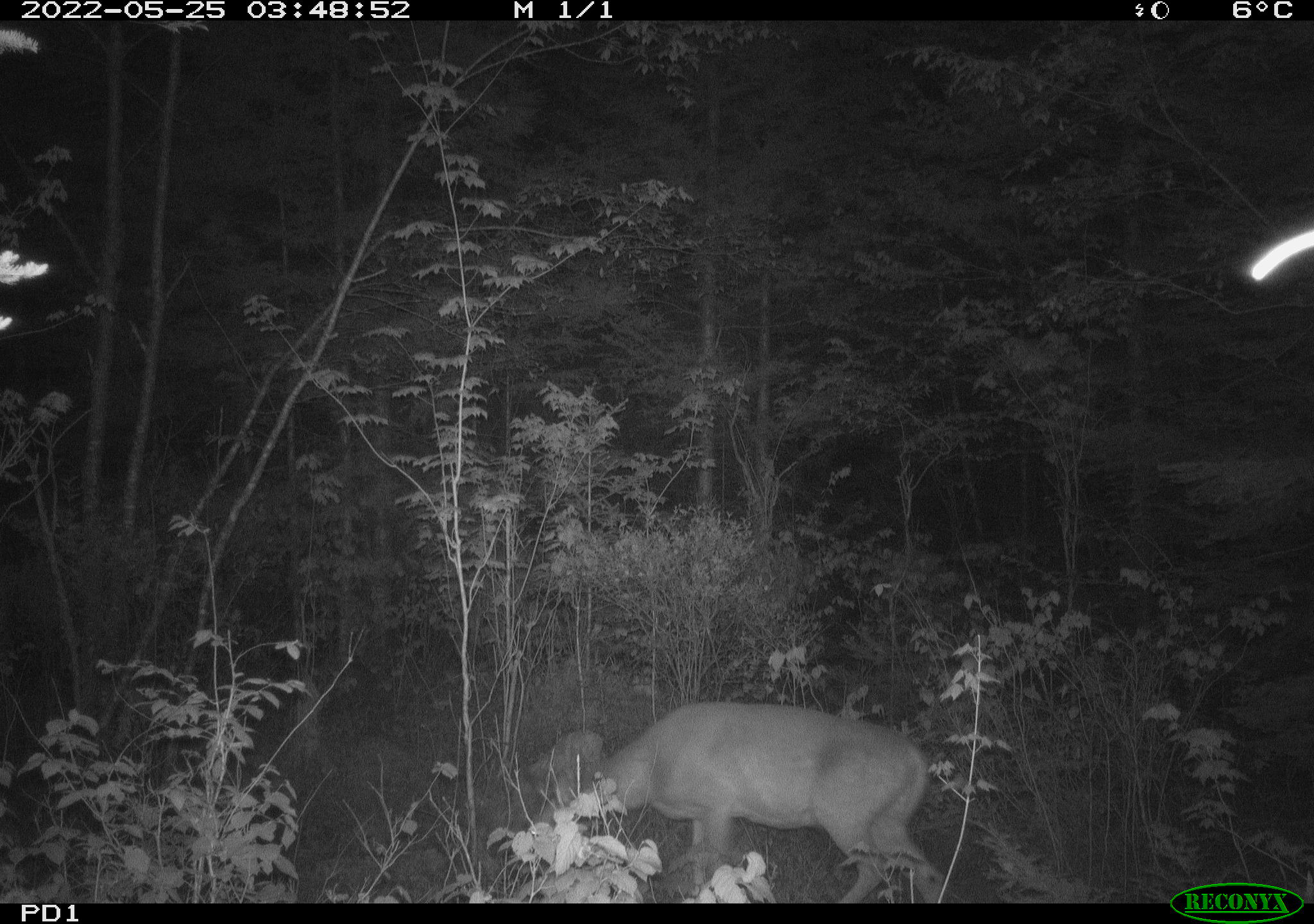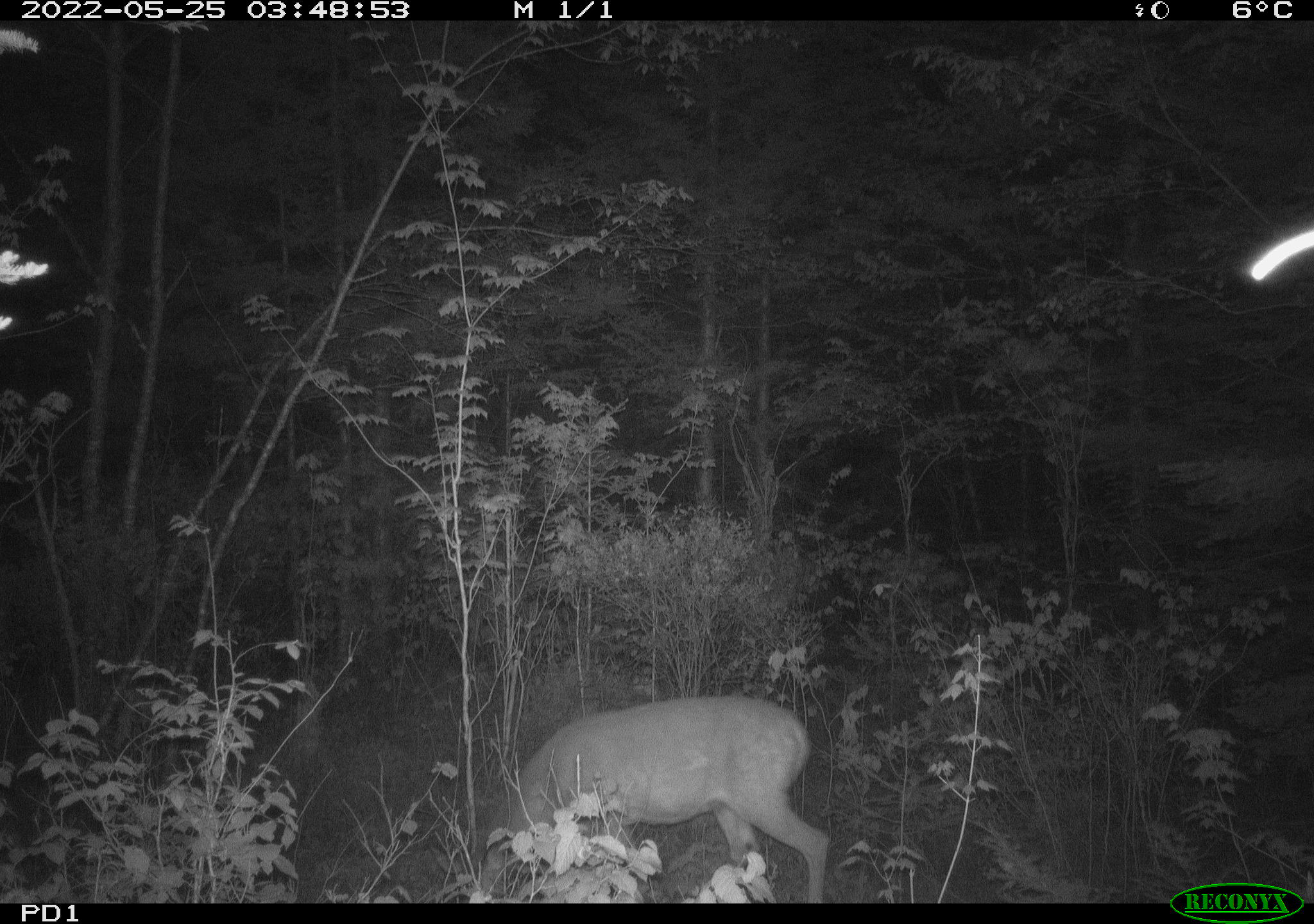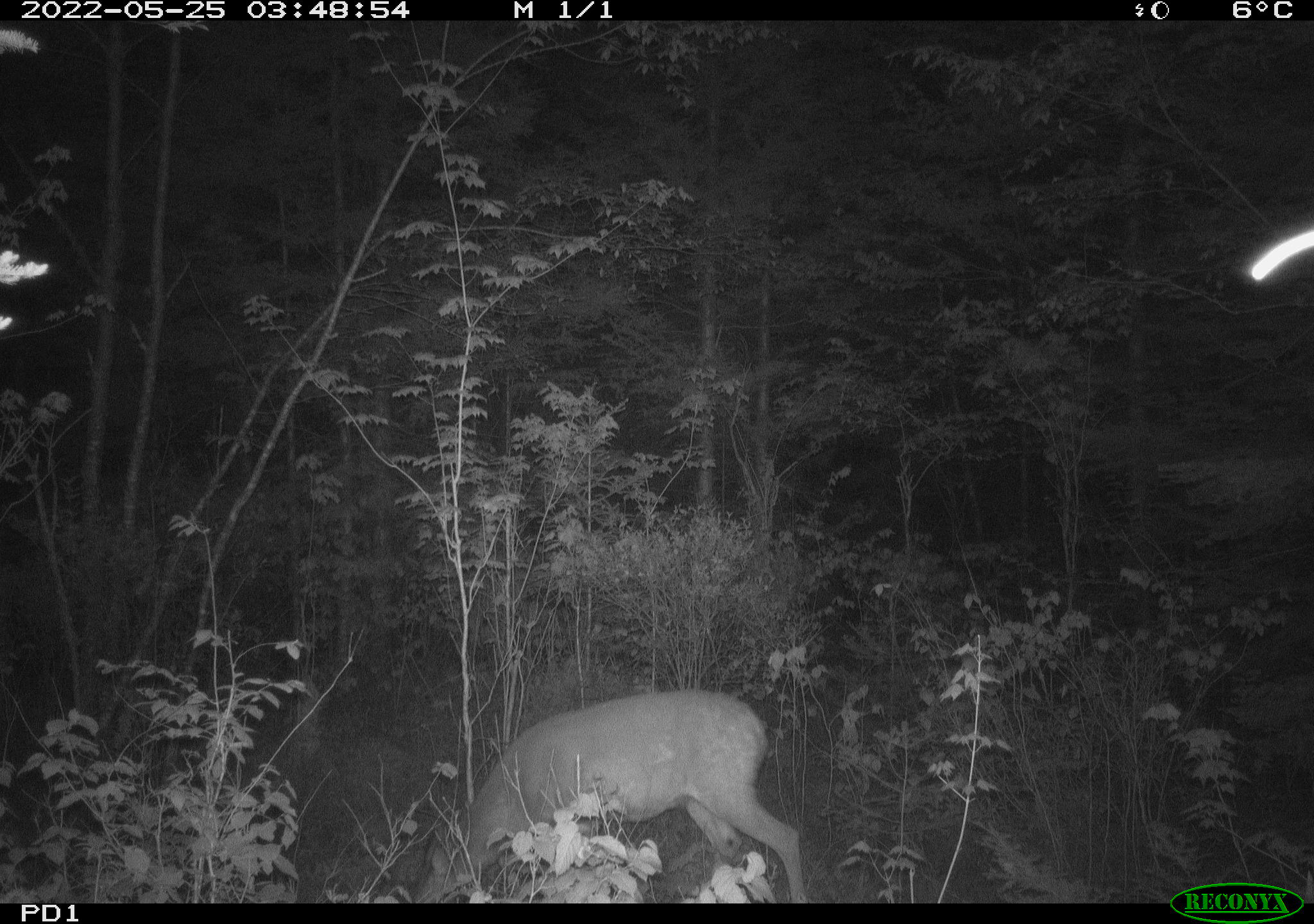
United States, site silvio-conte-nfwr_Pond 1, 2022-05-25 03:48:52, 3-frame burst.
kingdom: Animalia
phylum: Chordata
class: Mammalia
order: Artiodactyla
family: Cervidae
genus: Odocoileus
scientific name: Odocoileus virginianus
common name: white-tailed deer